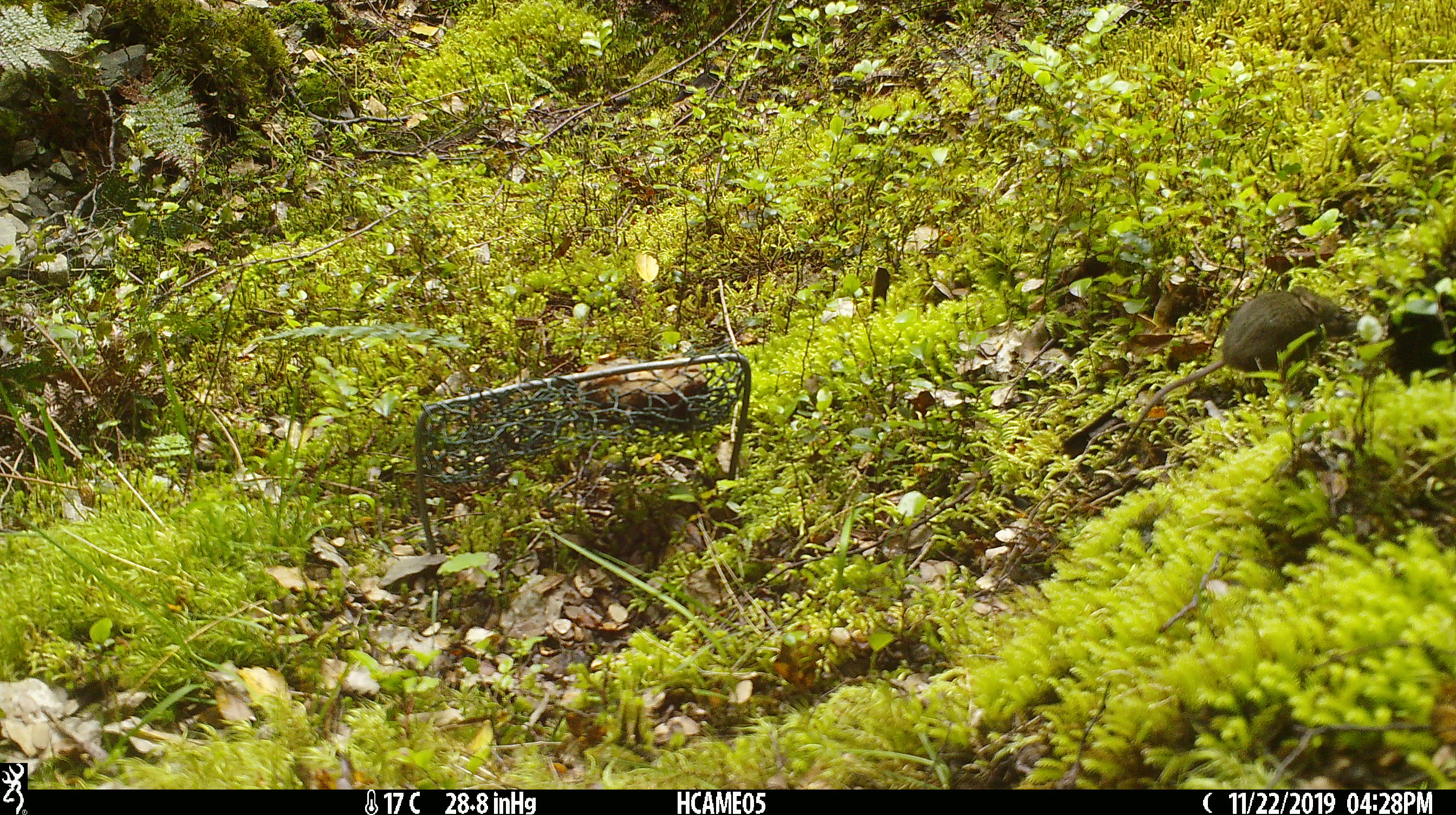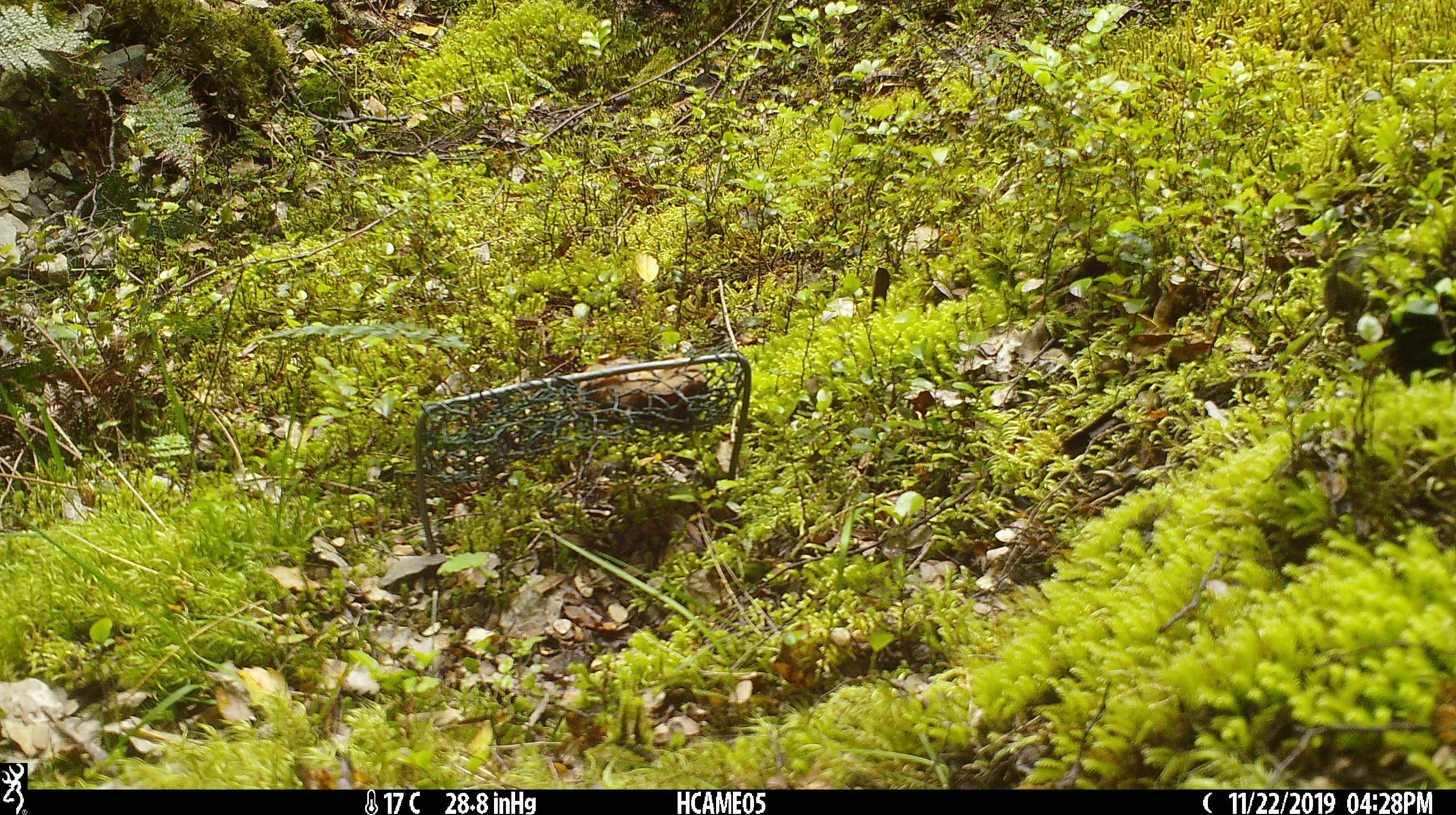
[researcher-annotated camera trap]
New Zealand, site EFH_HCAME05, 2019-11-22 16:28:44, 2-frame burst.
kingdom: Animalia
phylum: Chordata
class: Mammalia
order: Rodentia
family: Muridae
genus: Mus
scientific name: Mus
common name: mouse